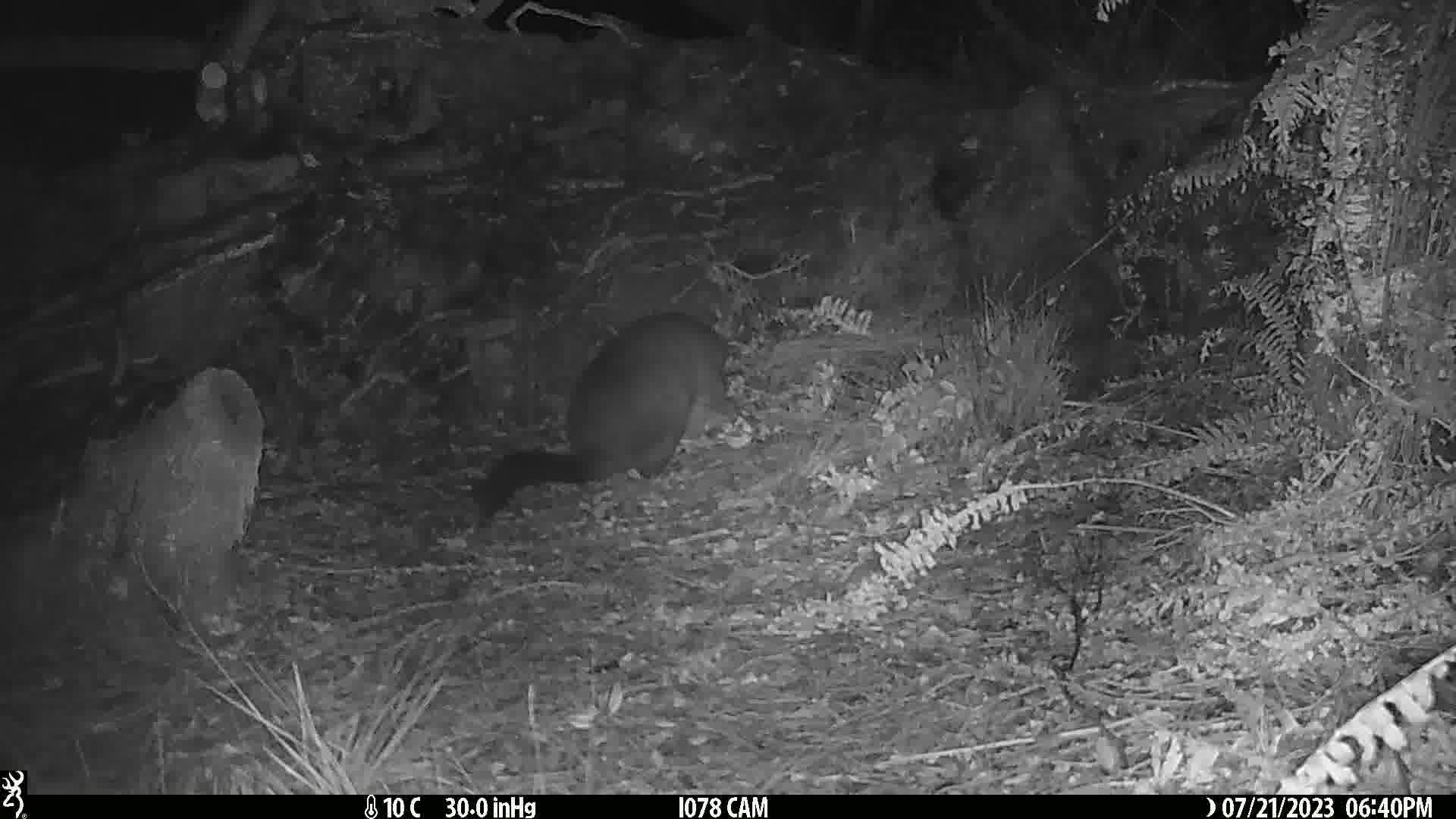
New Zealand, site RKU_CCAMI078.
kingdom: Animalia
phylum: Chordata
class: Mammalia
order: Diprotodontia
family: Phalangeridae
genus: Trichosurus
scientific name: Trichosurus vulpecula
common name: common brushtail possum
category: possum